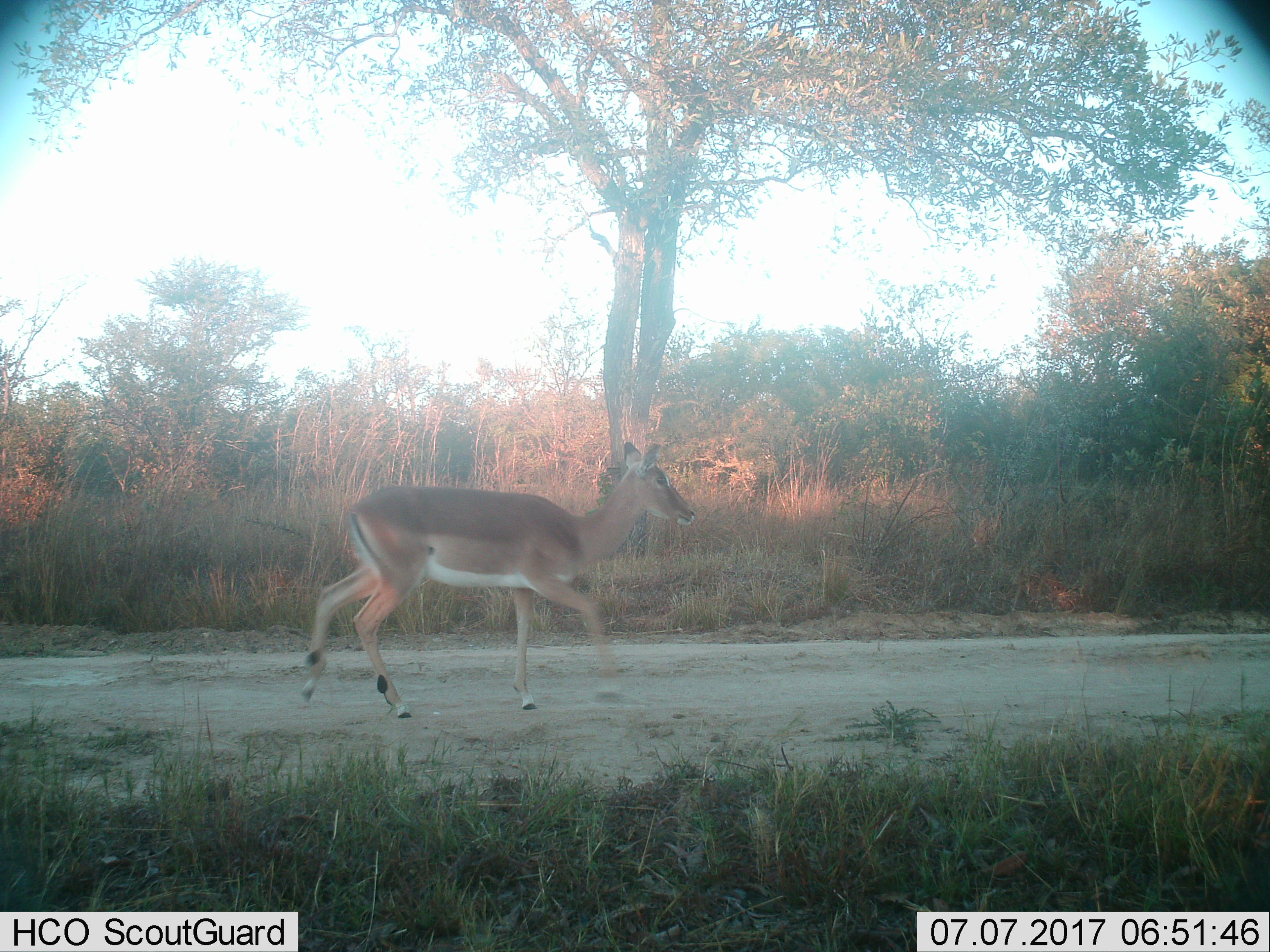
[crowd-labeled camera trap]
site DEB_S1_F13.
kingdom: Animalia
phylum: Chordata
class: Mammalia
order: Artiodactyla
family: Bovidae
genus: Aepyceros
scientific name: Aepyceros melampus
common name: impala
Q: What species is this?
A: Impala (Aepyceros melampus).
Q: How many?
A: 1.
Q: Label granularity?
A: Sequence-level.